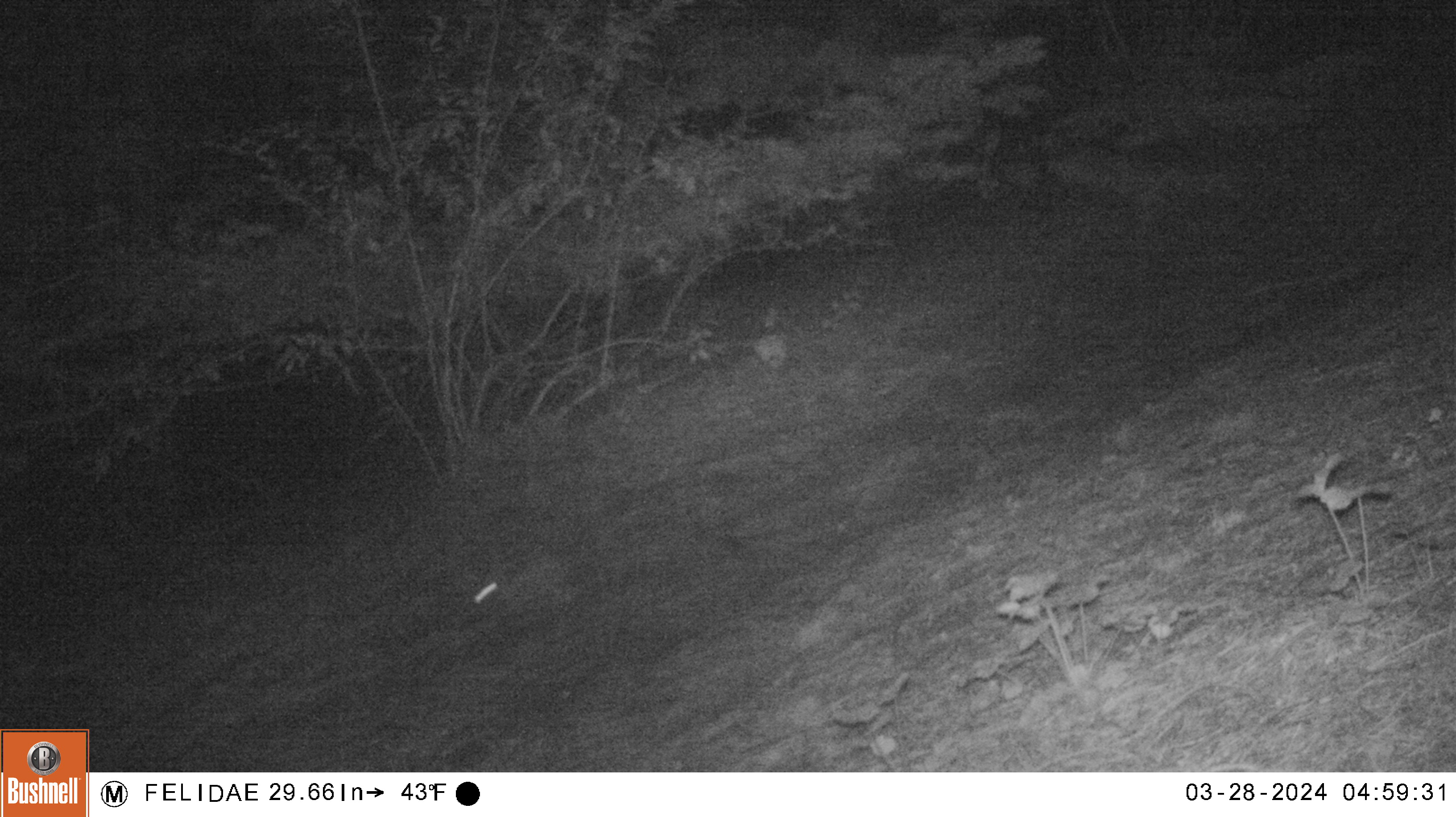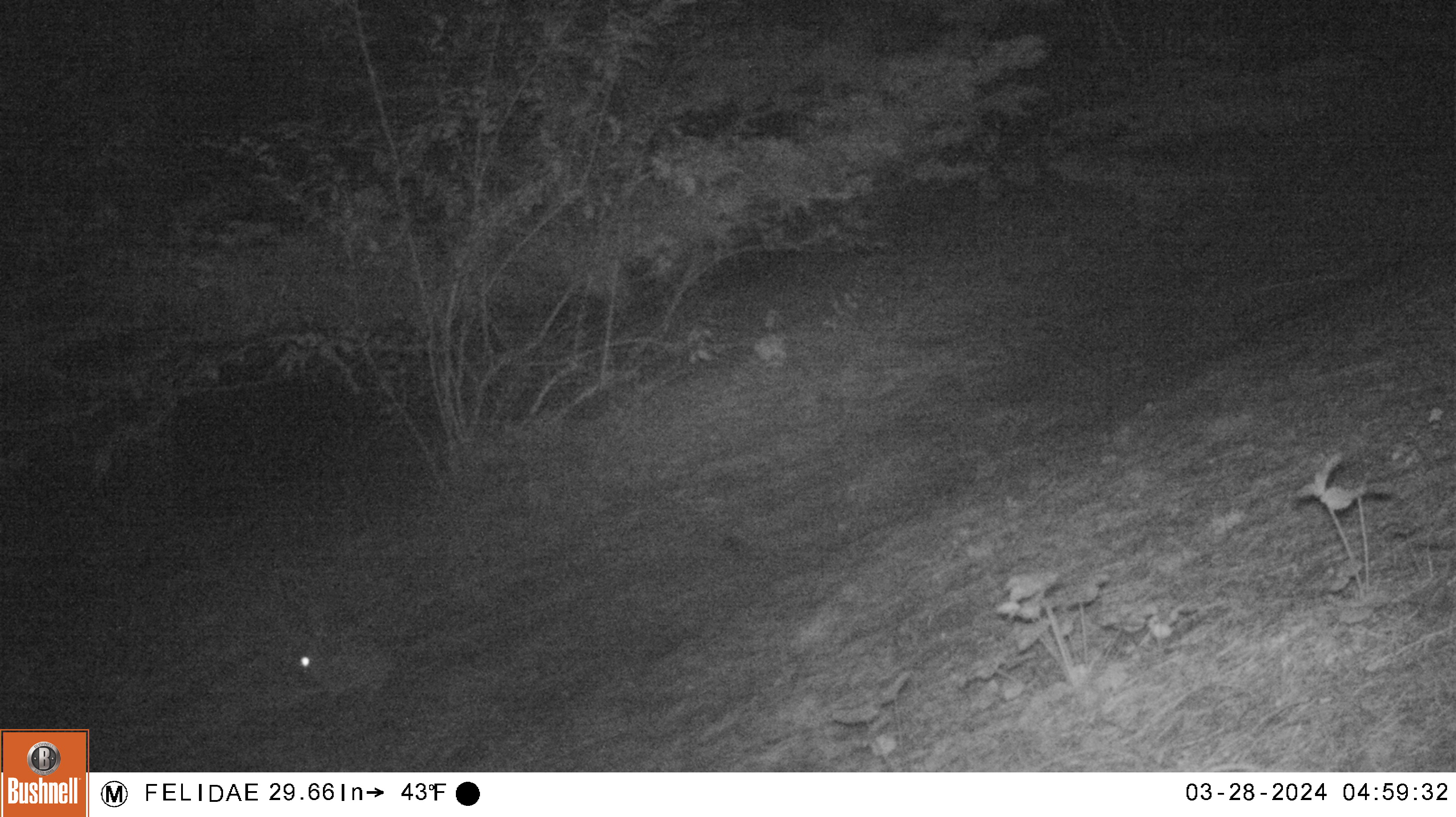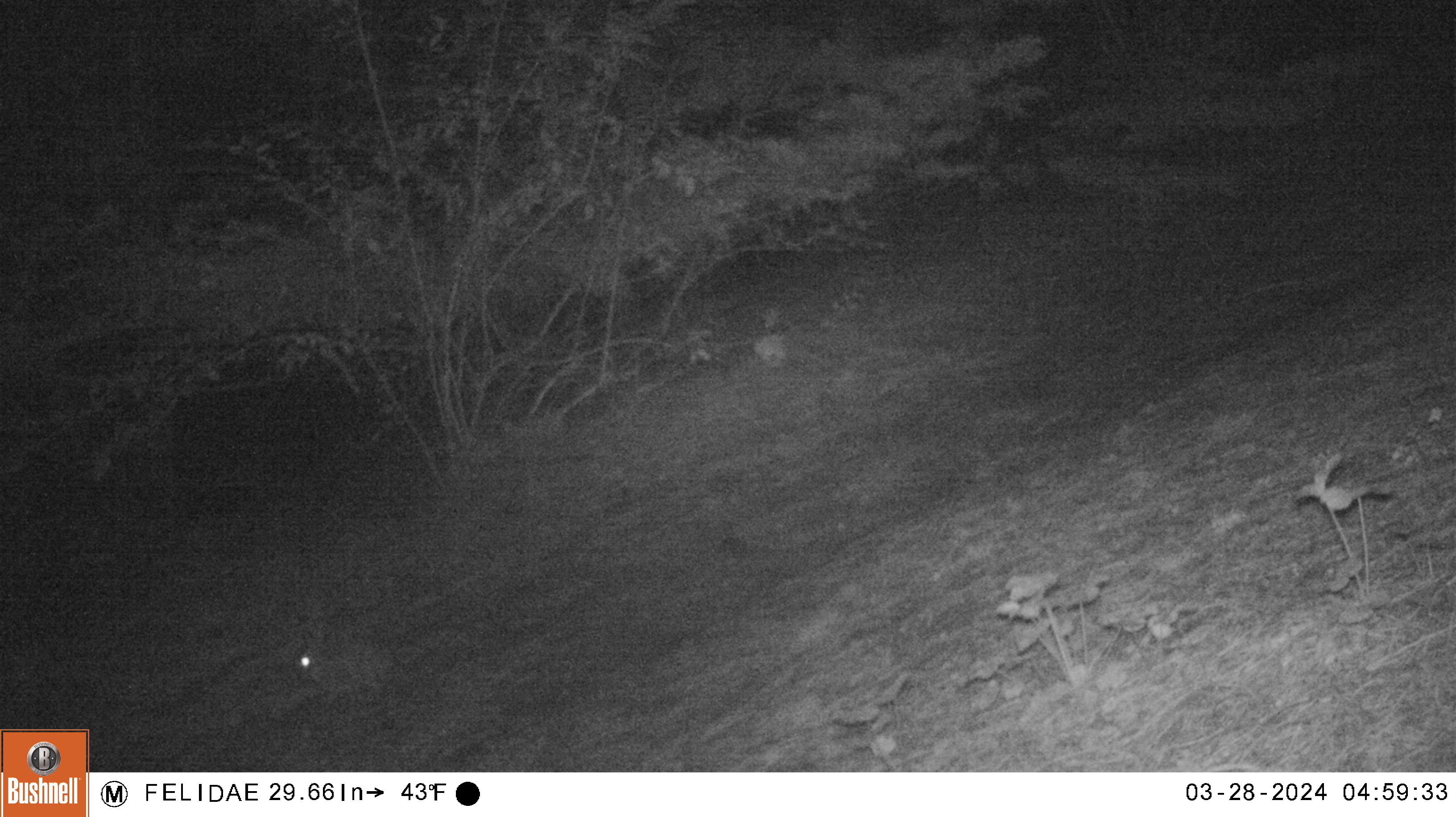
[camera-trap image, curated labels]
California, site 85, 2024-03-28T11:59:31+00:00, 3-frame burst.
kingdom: Animalia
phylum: Chordata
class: Mammalia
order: Lagomorpha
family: Leporidae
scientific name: Leporidae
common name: rabbit